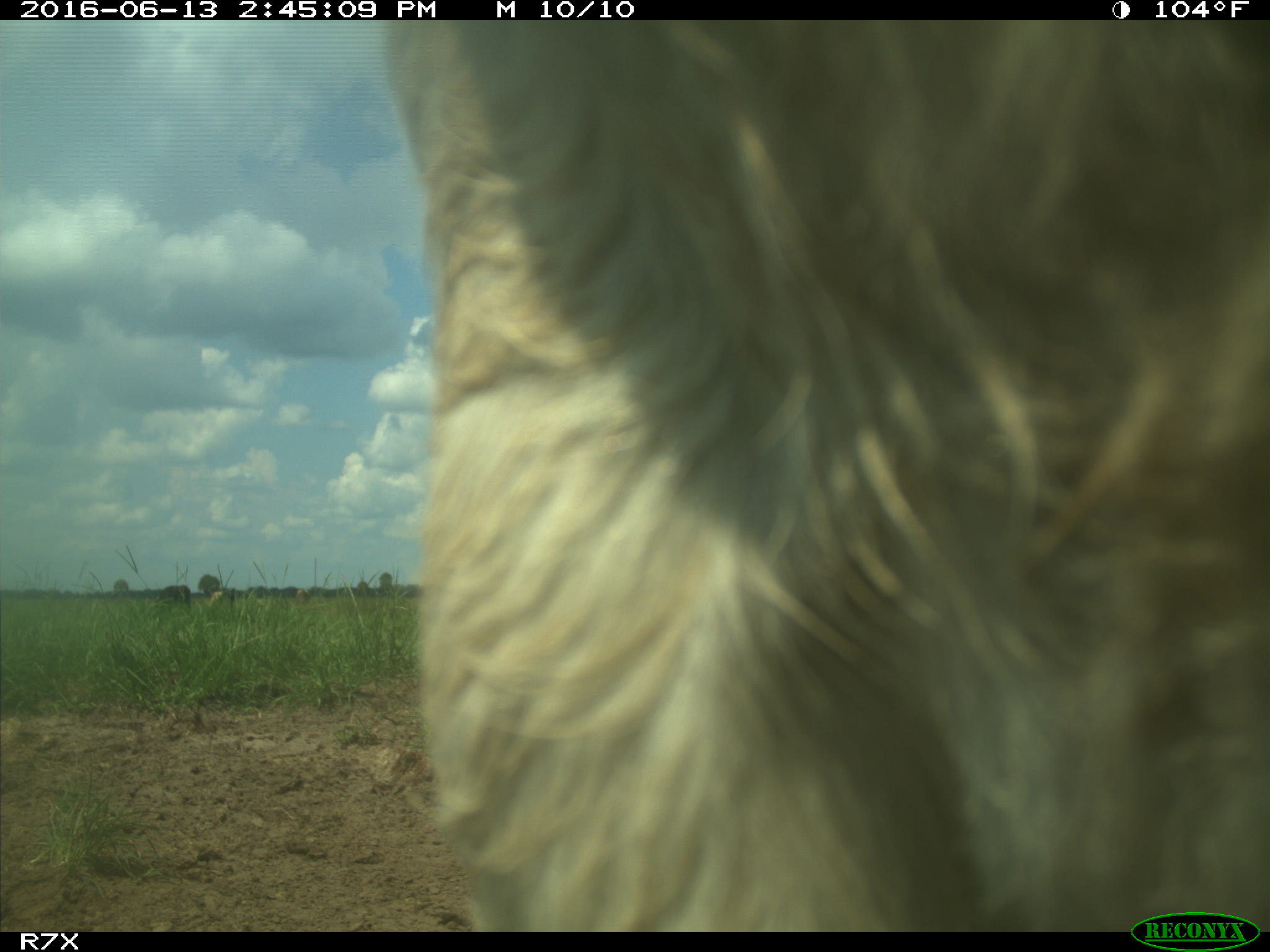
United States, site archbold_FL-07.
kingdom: Animalia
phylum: Chordata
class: Mammalia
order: Artiodactyla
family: Bovidae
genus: Bos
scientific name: Bos taurus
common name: domestic cow